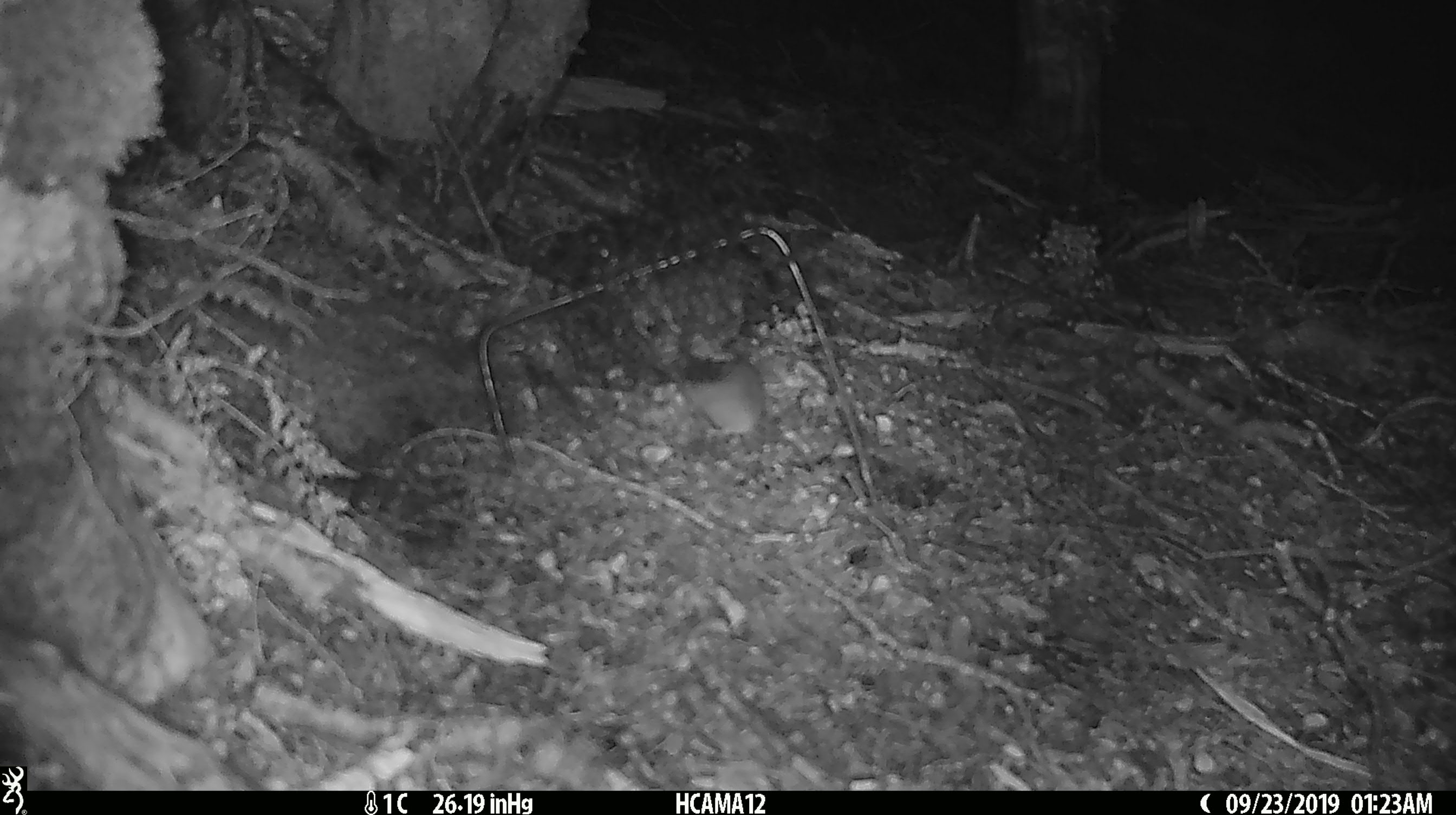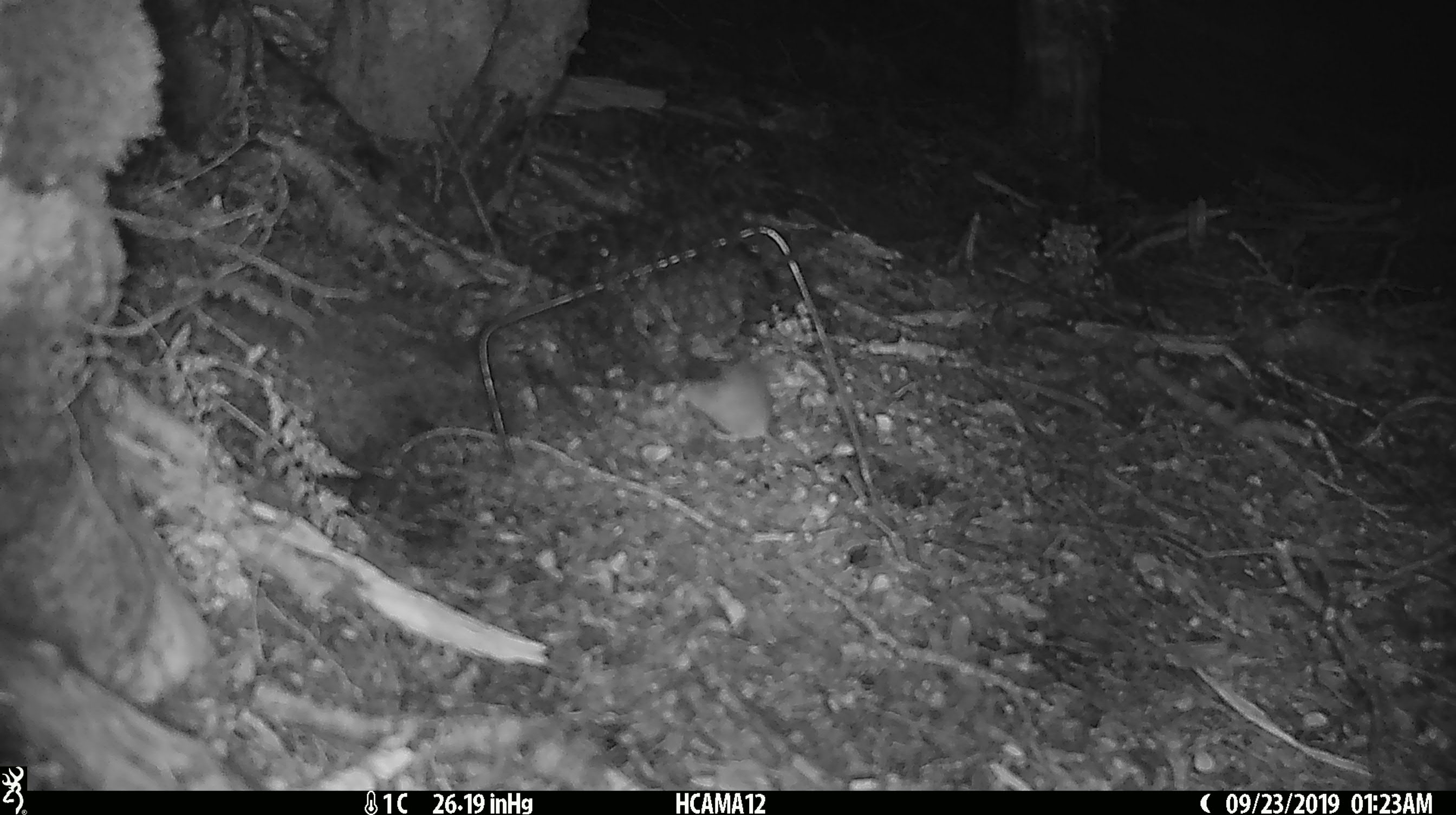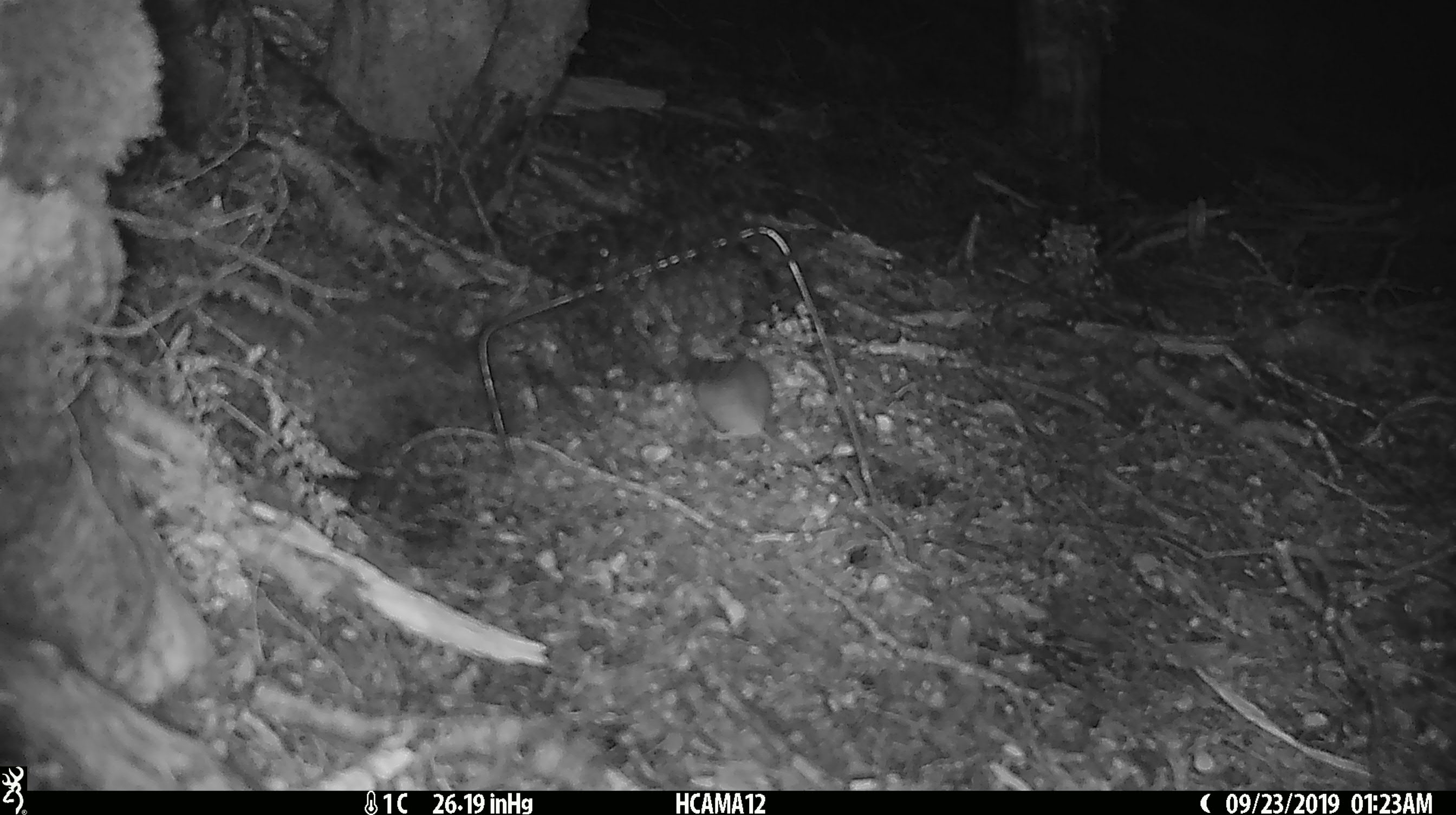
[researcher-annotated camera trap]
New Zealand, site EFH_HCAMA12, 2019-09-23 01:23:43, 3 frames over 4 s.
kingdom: Animalia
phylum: Chordata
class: Mammalia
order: Rodentia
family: Muridae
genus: Mus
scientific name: Mus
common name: mouse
Mouse (Mus).